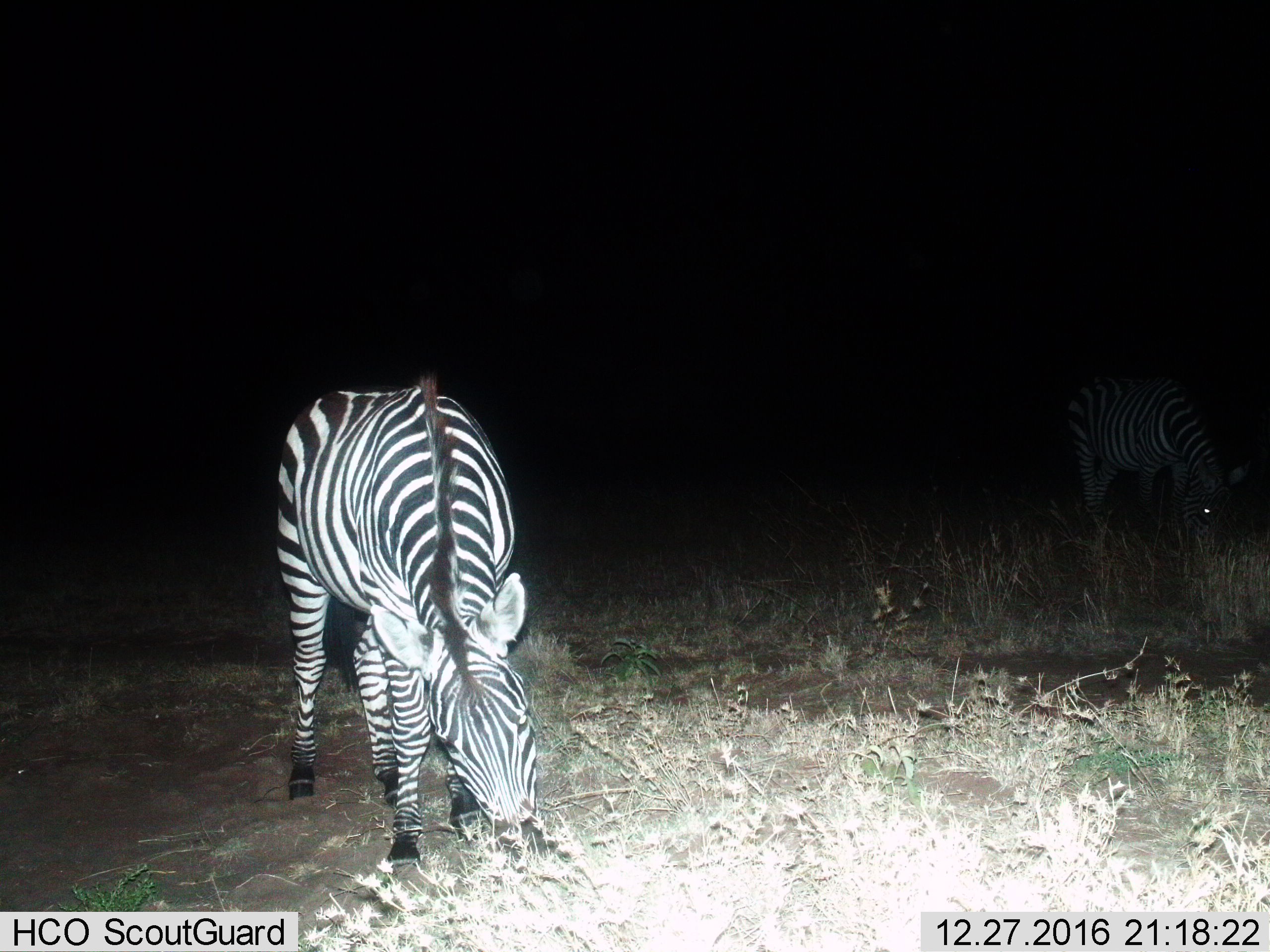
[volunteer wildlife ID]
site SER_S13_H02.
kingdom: Animalia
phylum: Chordata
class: Mammalia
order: Perissodactyla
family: Equidae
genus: Equus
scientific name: Equus quagga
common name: plains zebra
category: zebraplains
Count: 2.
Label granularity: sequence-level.